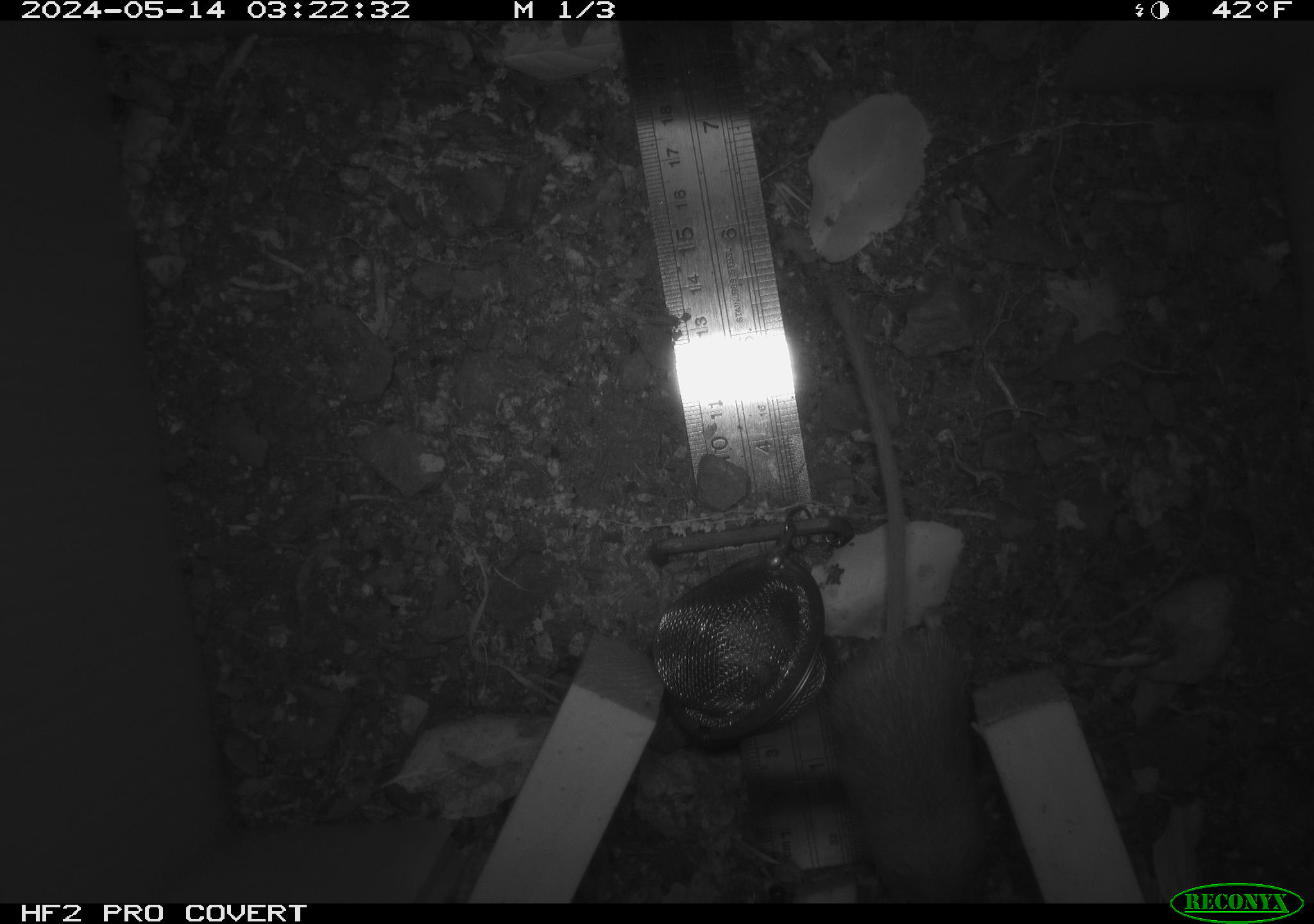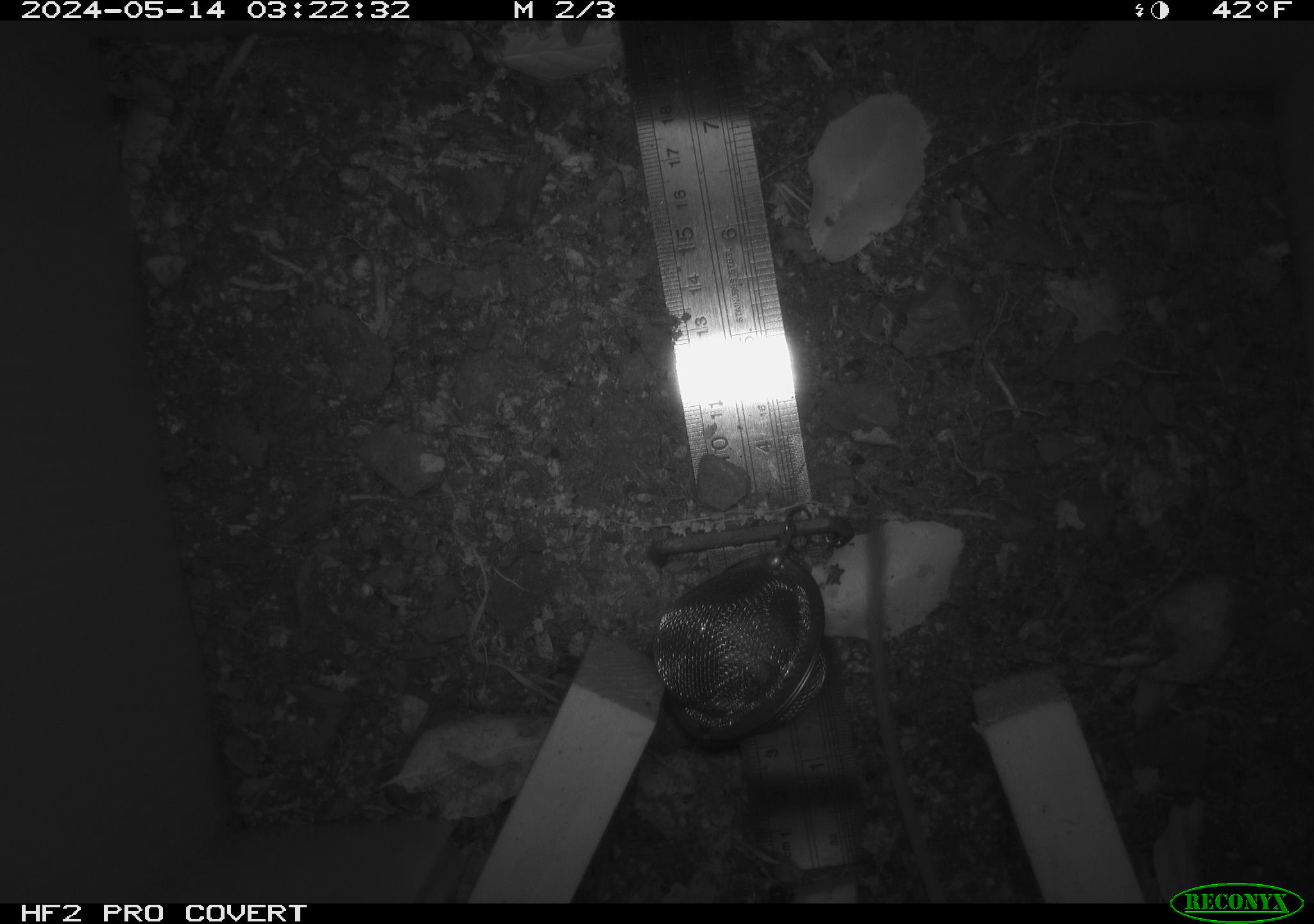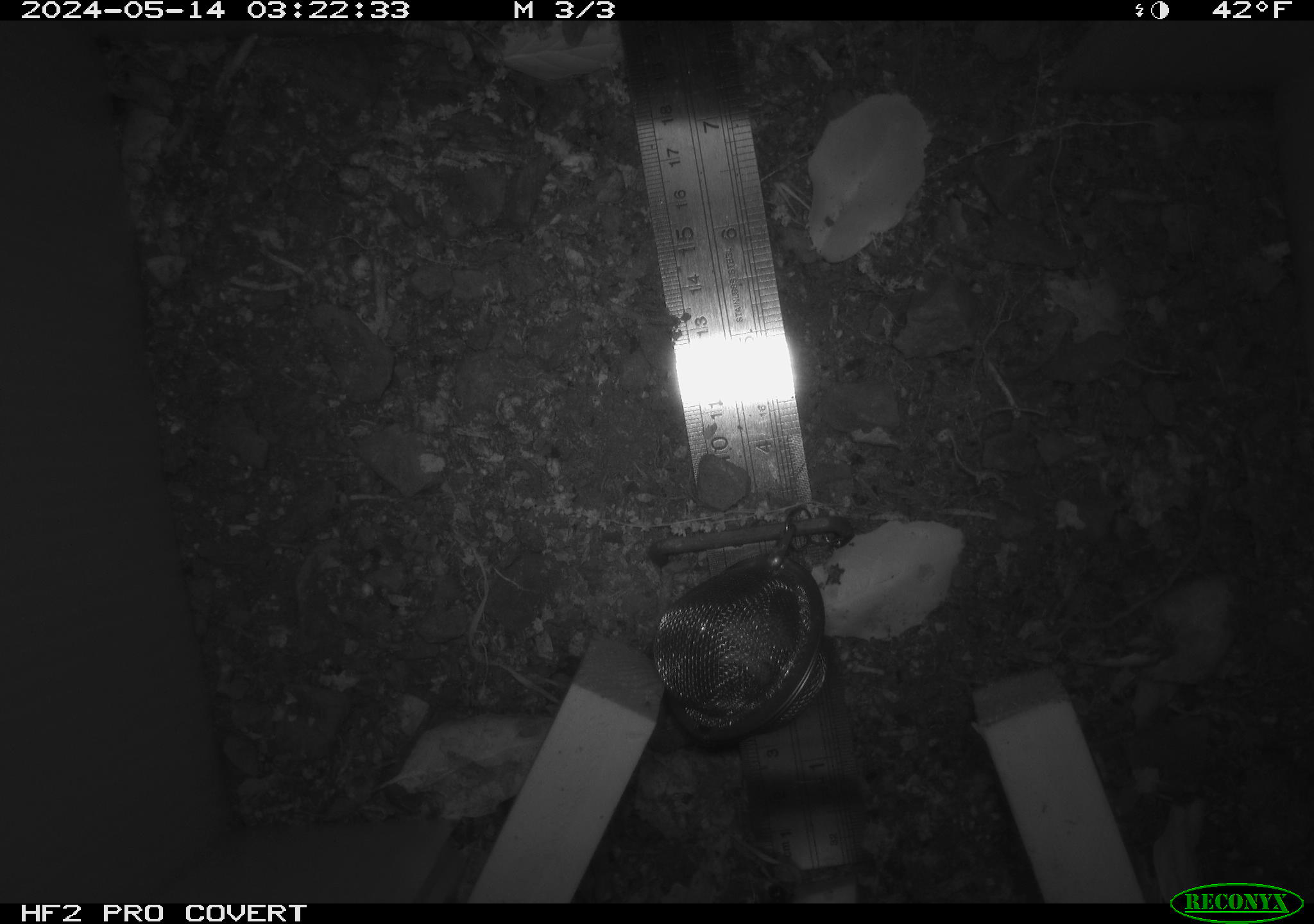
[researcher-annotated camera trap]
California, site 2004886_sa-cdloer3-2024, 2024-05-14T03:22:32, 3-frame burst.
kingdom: Animalia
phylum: Chordata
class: Mammalia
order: Rodentia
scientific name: Rodentia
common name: mouse species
Mouse species (Rodentia).